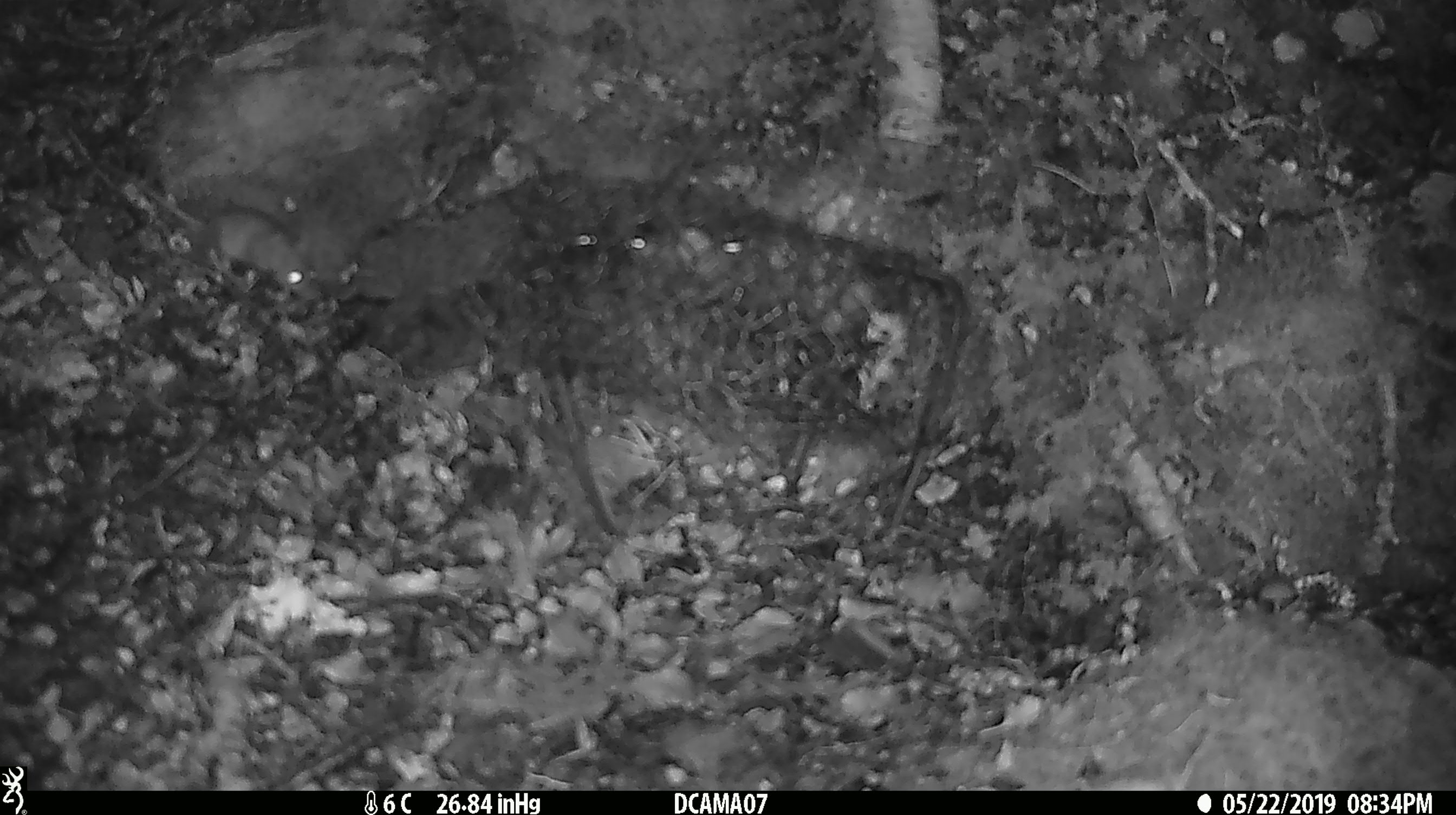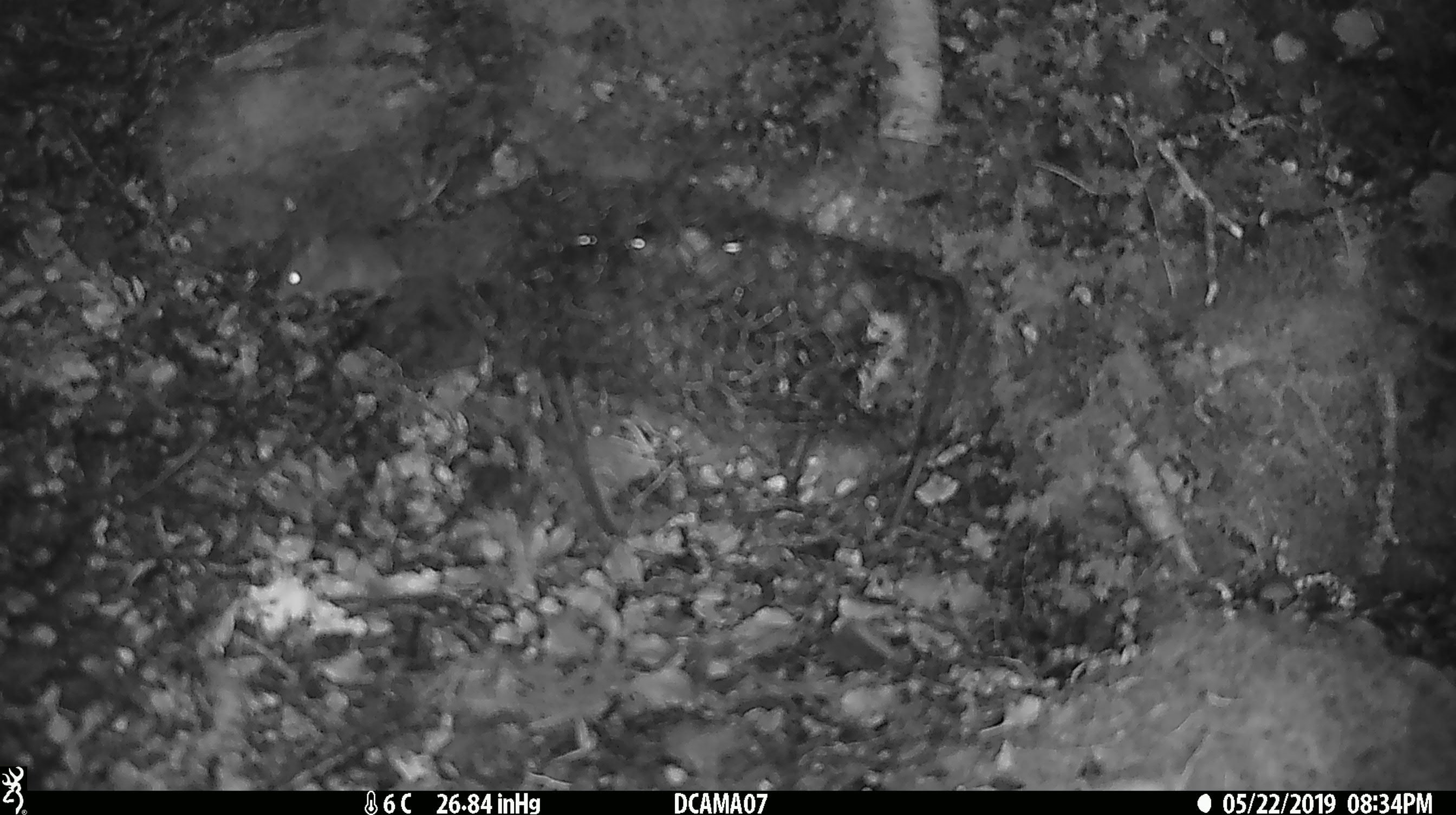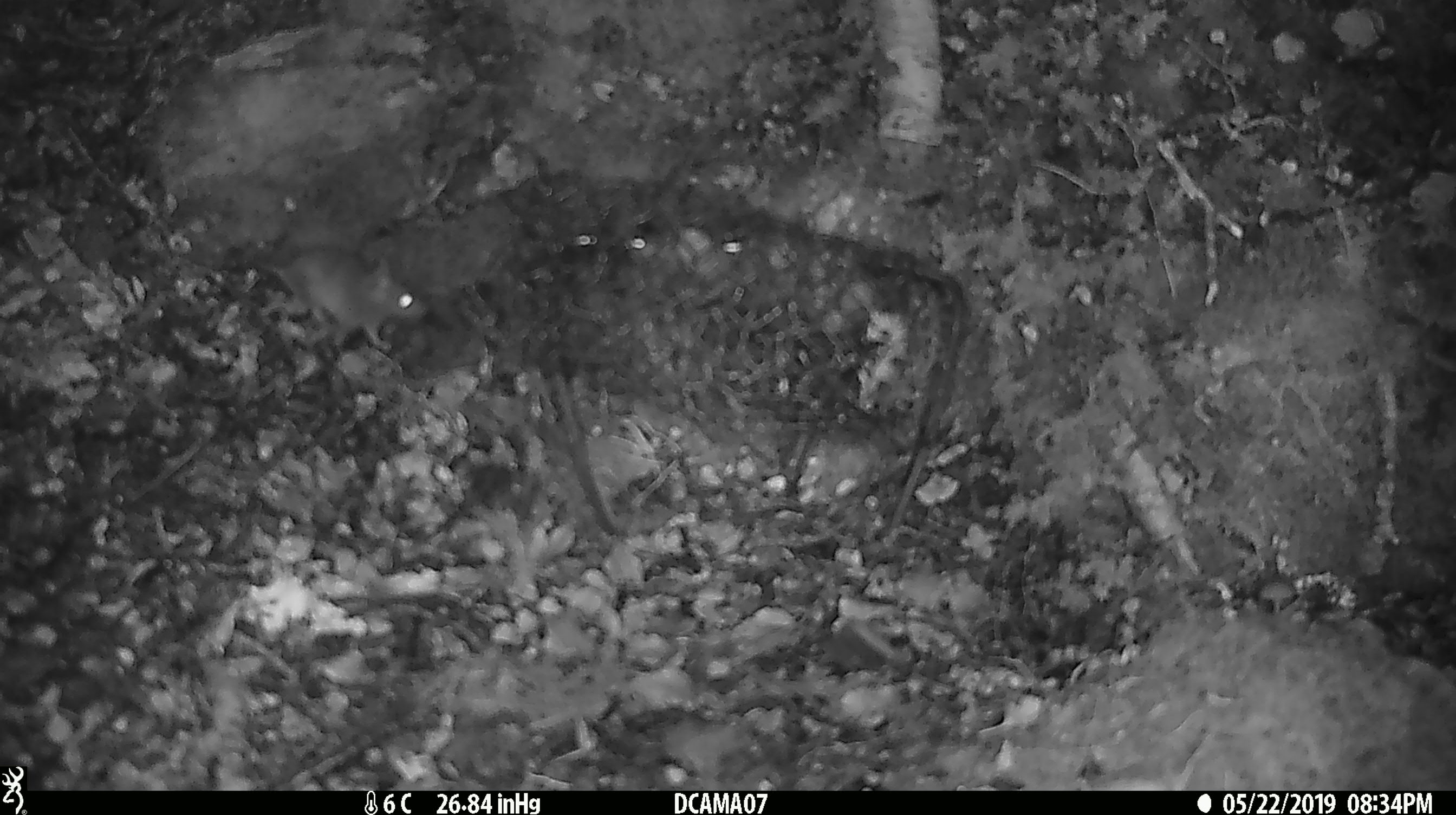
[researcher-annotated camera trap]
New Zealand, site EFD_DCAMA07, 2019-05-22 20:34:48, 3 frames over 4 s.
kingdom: Animalia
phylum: Chordata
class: Mammalia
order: Rodentia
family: Muridae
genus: Mus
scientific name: Mus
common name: mouse